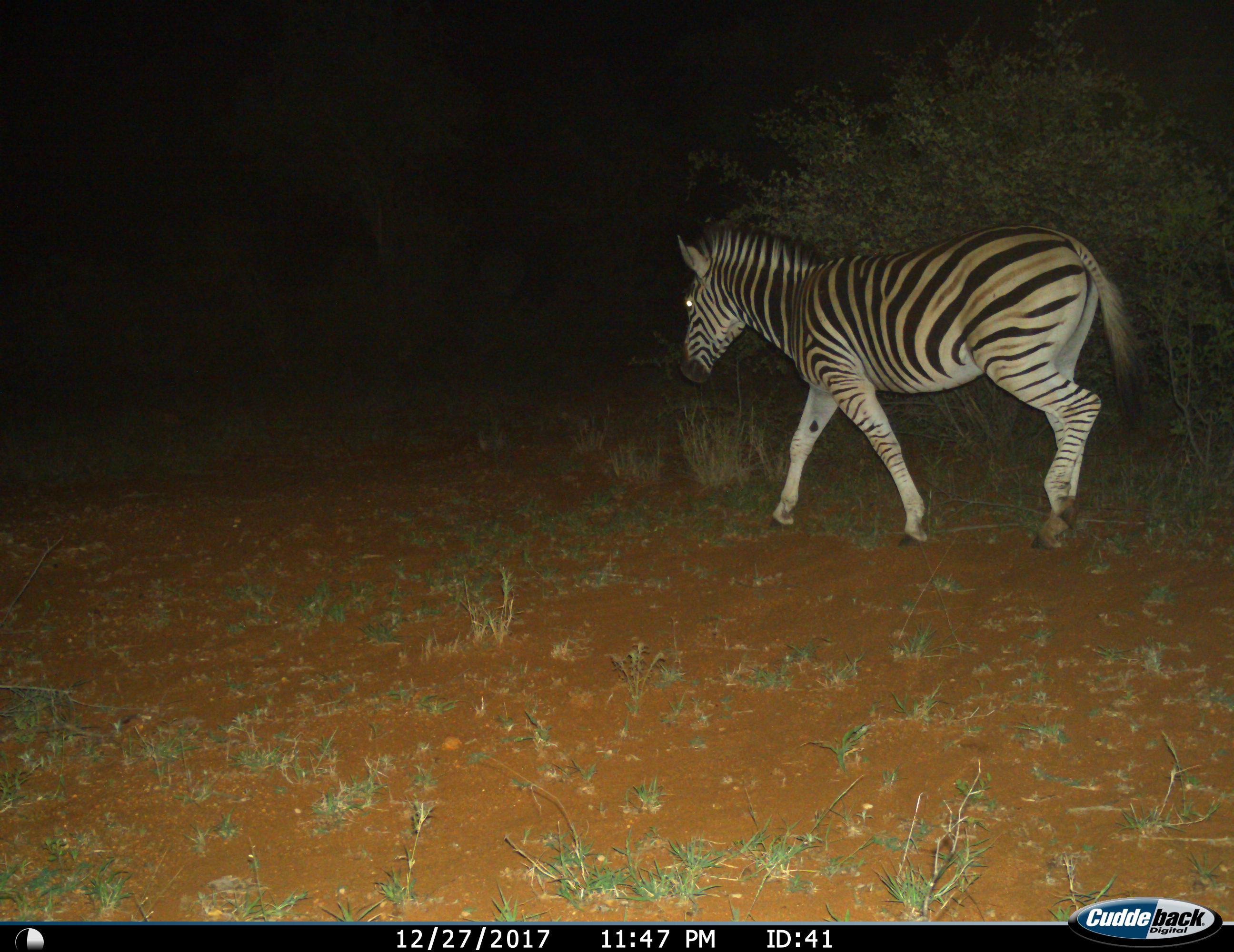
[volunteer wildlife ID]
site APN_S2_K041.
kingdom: Animalia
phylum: Chordata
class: Mammalia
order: Perissodactyla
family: Equidae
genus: Equus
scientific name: Equus quagga burchellii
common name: burchell's zebra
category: zebraburchells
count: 1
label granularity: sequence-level